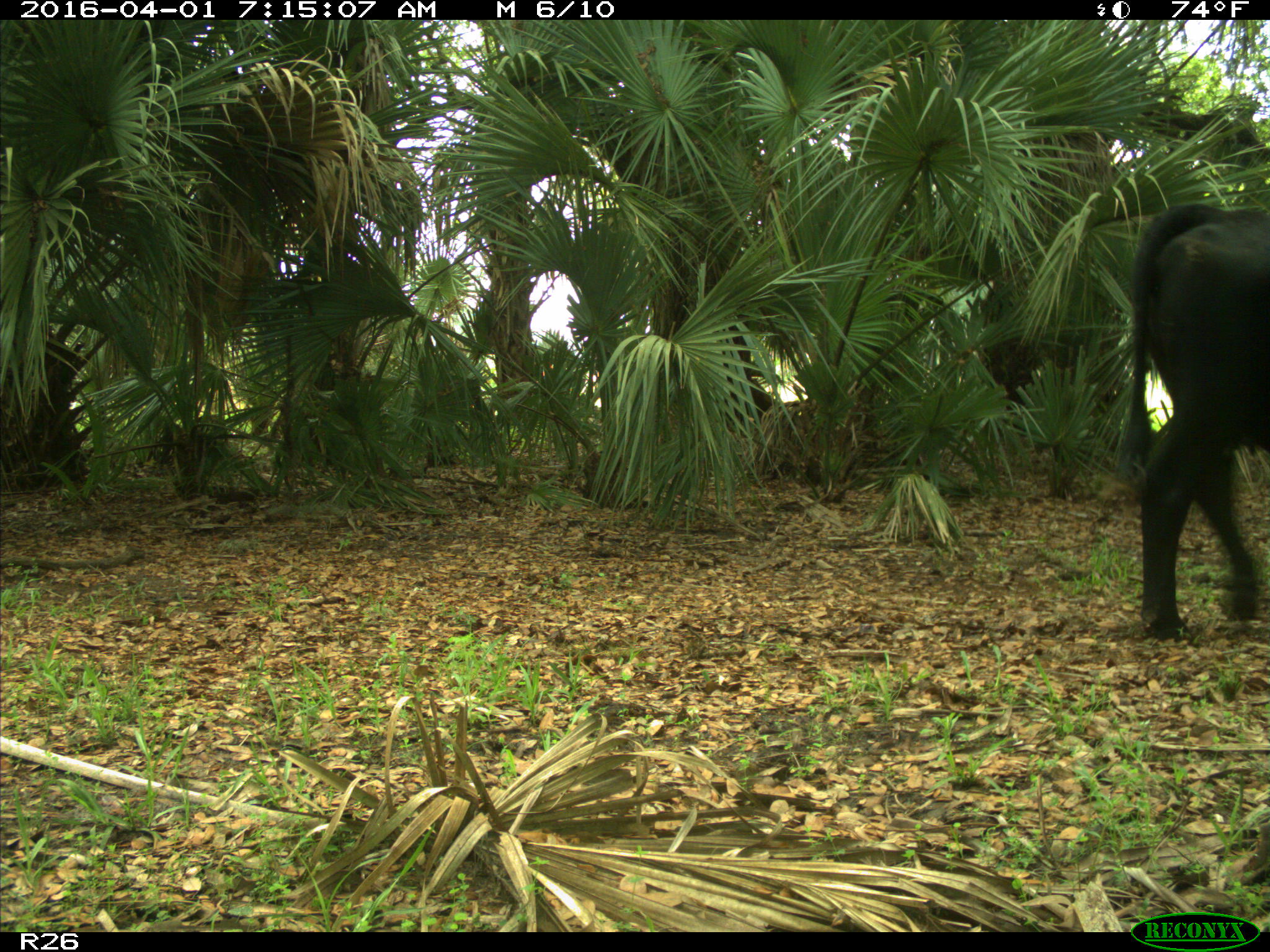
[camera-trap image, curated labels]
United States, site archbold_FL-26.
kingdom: Animalia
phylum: Chordata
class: Mammalia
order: Artiodactyla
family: Bovidae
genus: Bos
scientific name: Bos taurus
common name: domestic cow